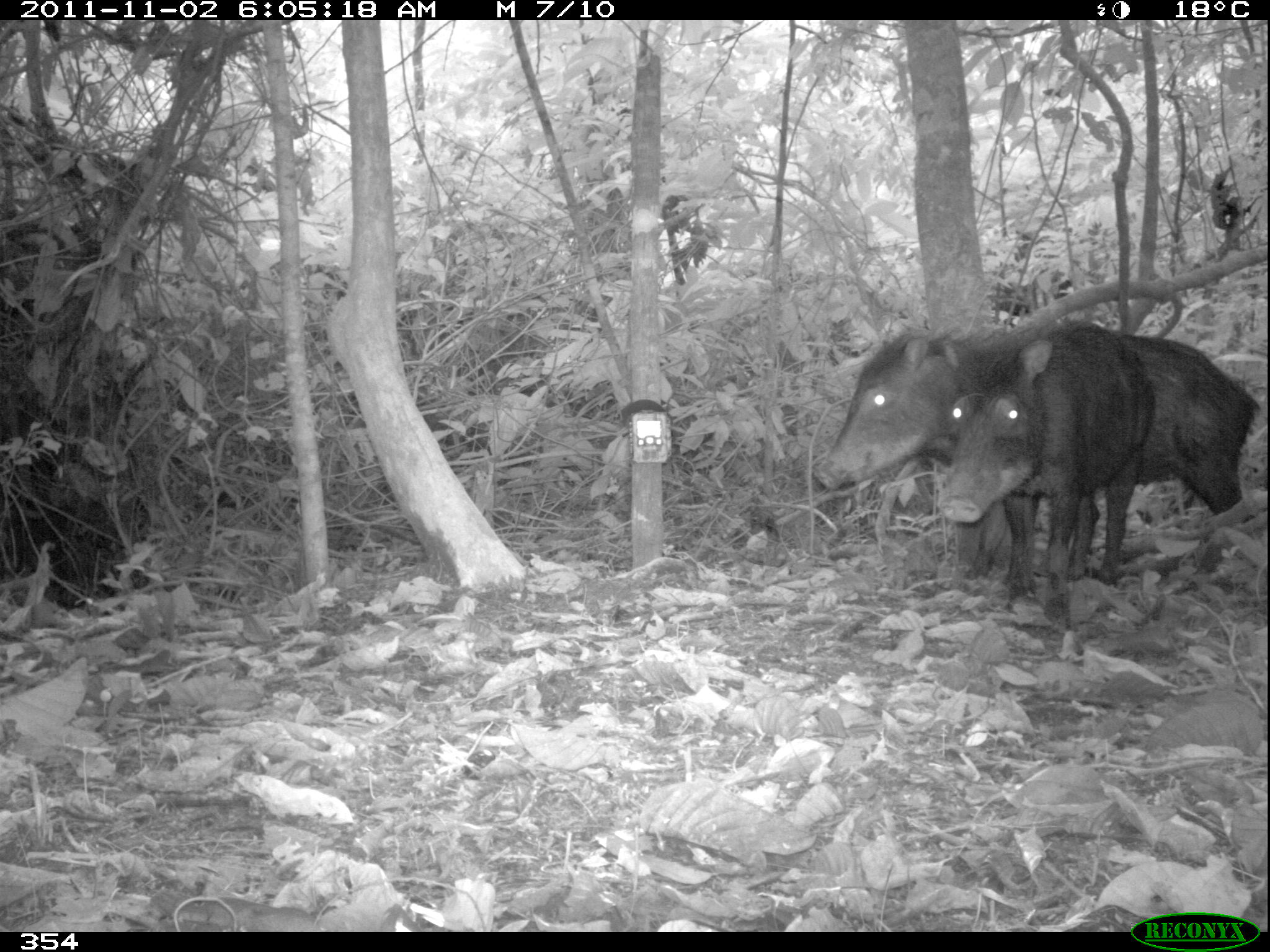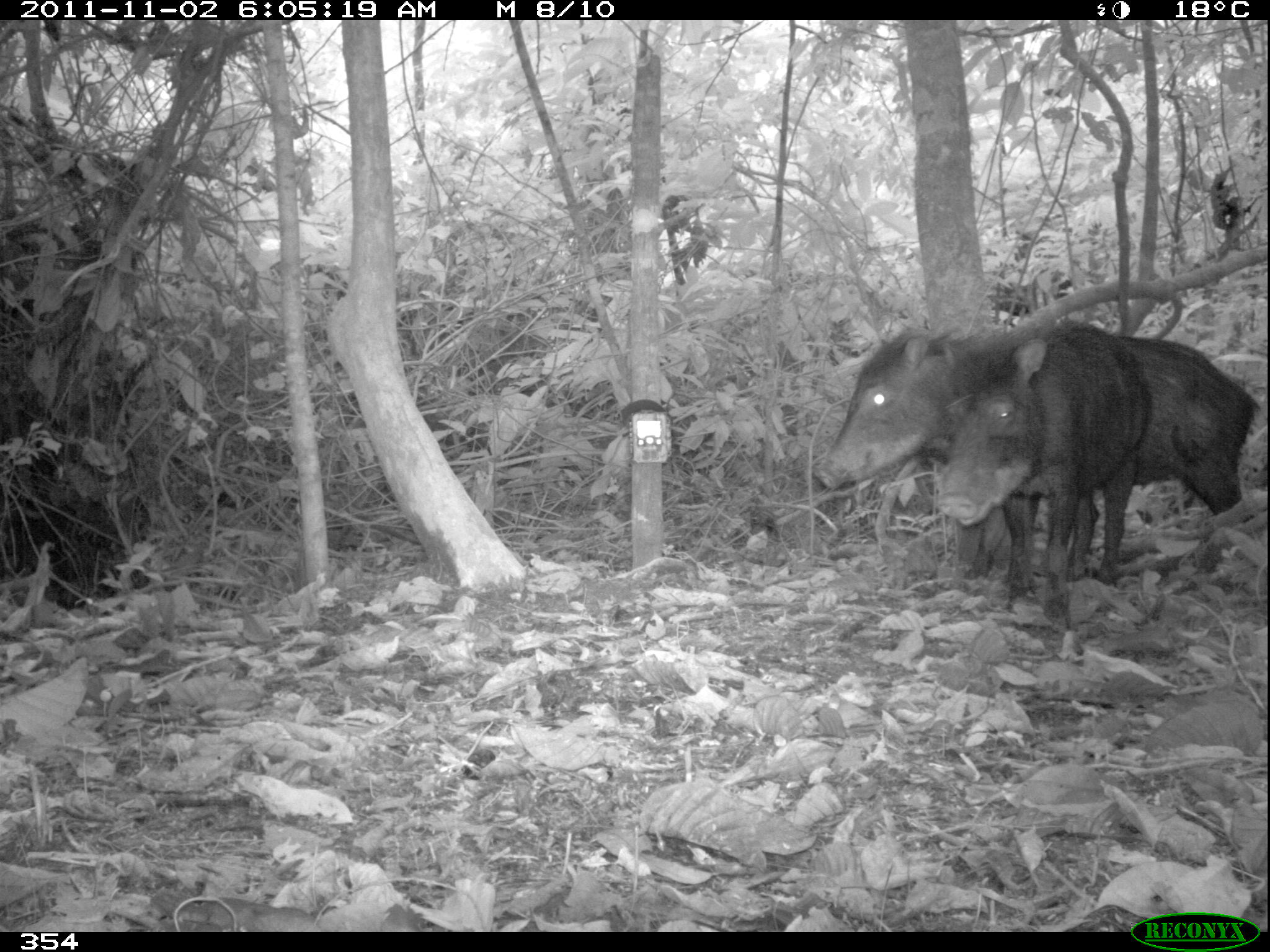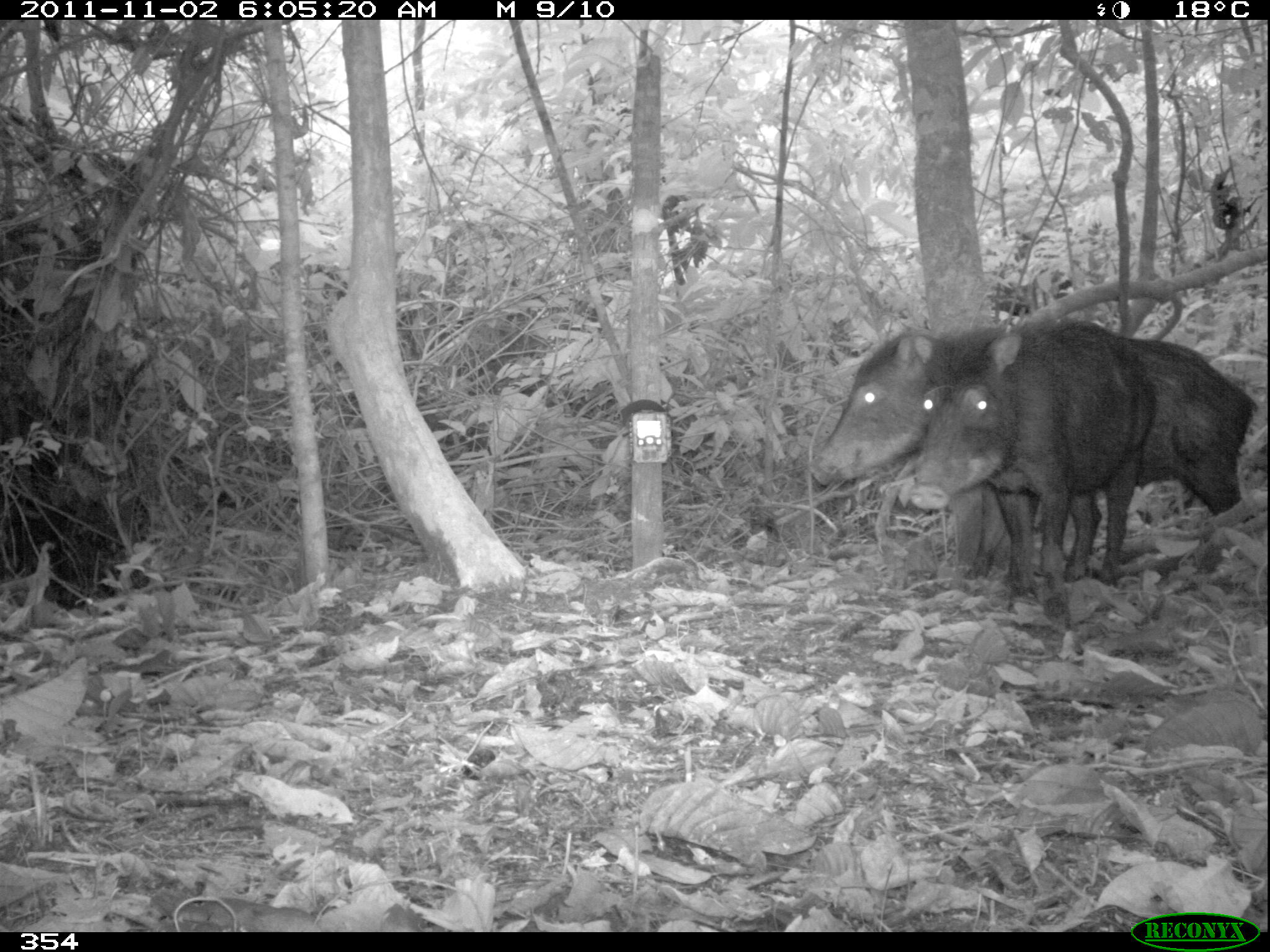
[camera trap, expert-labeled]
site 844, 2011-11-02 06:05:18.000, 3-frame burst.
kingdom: Animalia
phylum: Chordata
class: Mammalia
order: Artiodactyla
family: Tayassuidae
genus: Tayassu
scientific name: Tayassu pecari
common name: white-lipped peccary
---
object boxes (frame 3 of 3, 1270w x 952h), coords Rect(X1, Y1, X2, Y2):
tayassu pecari: Rect(809, 318, 1263, 594); Rect(905, 316, 1159, 624)